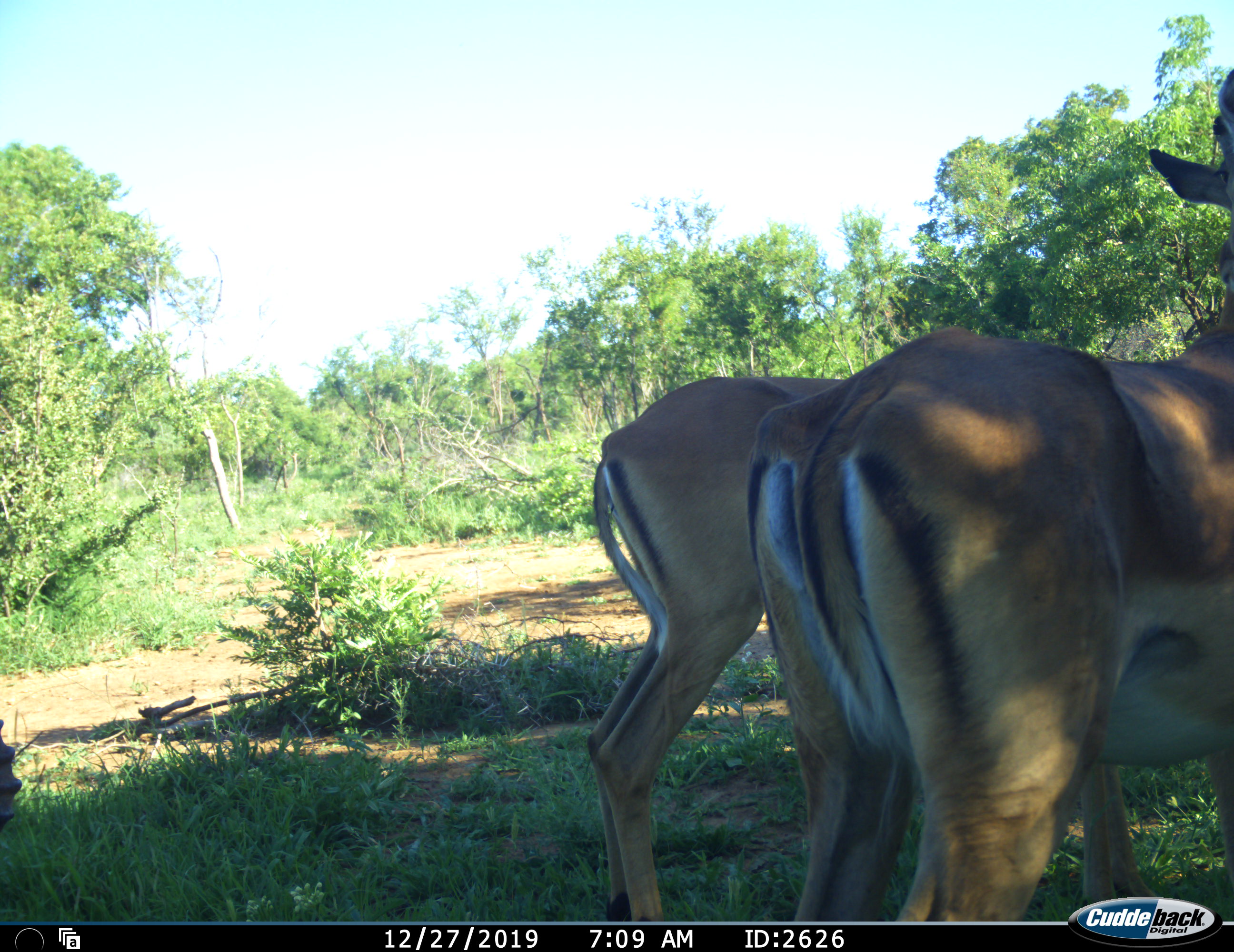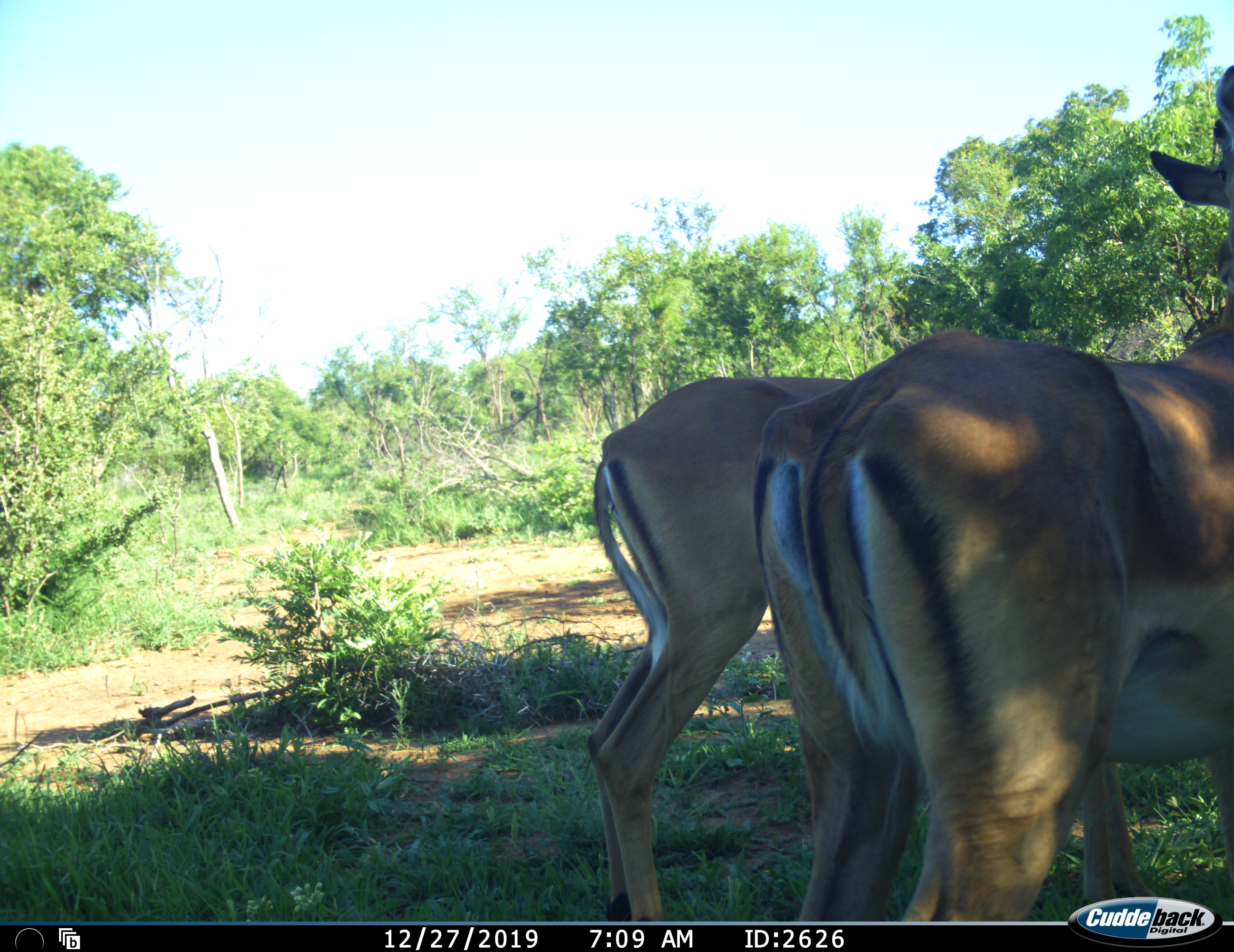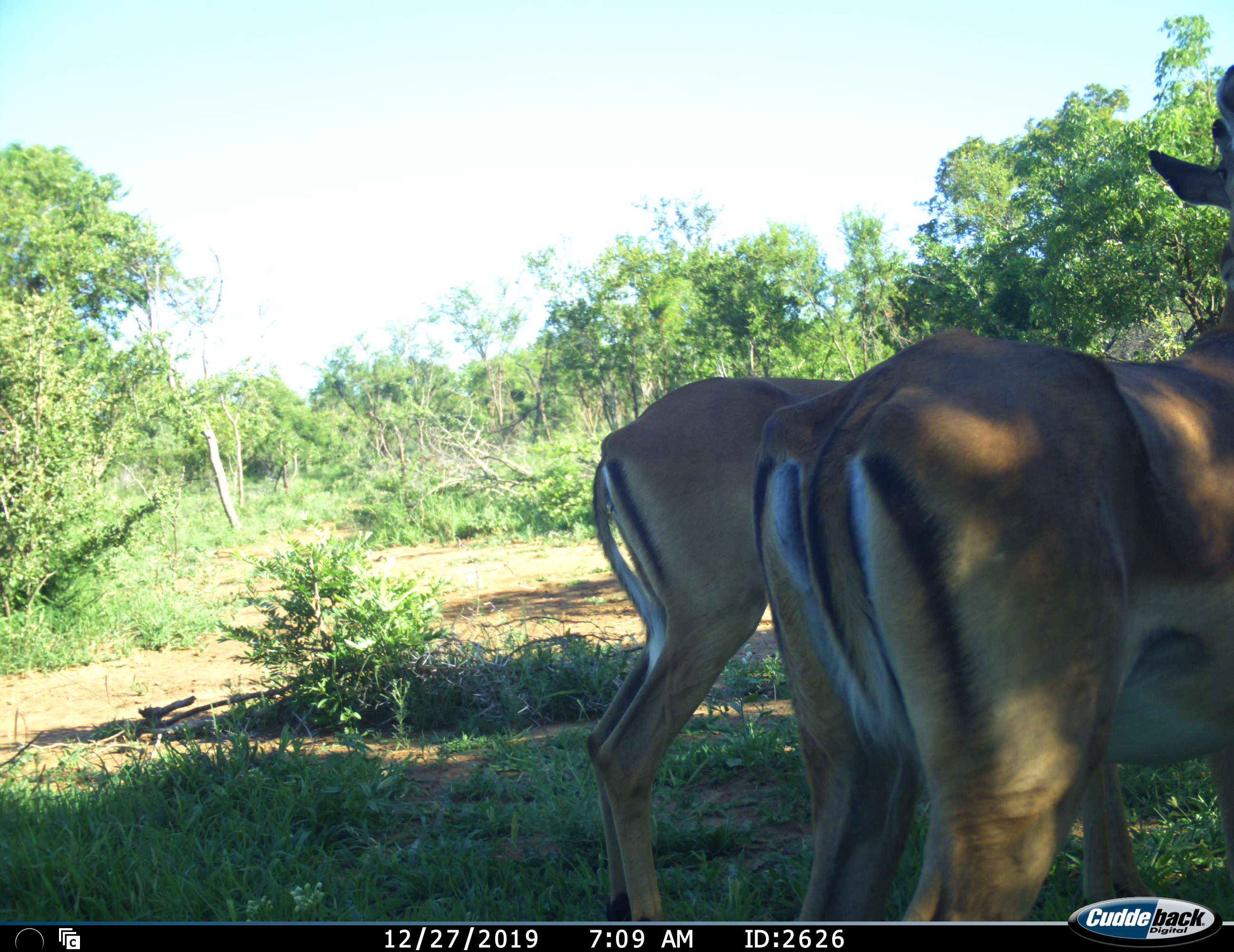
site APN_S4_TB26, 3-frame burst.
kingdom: Animalia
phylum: Chordata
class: Mammalia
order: Artiodactyla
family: Bovidae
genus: Aepyceros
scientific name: Aepyceros melampus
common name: impala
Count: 2.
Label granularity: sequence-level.